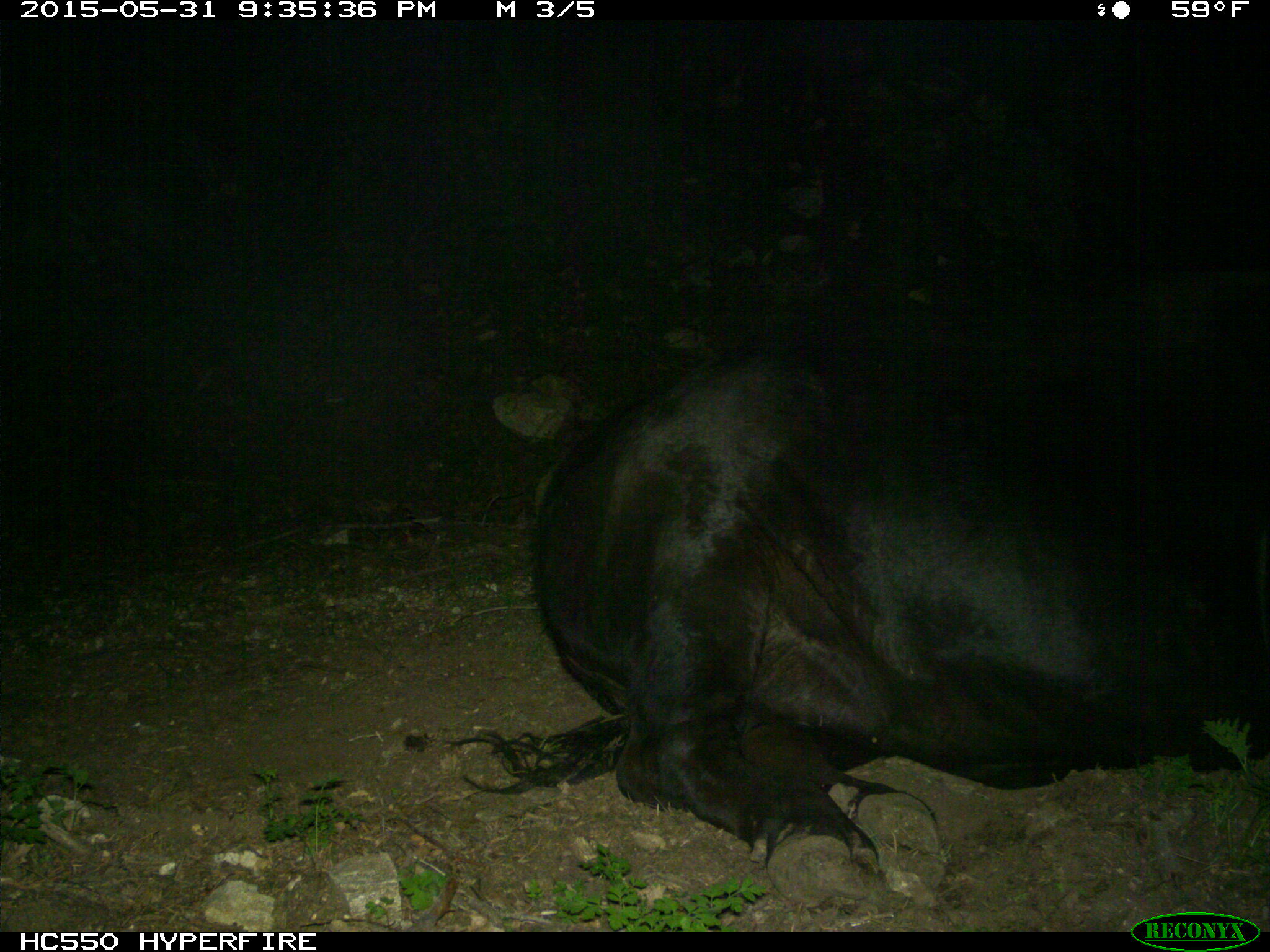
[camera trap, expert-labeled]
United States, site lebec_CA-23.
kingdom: Animalia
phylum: Chordata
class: Mammalia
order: Artiodactyla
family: Bovidae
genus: Bos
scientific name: Bos taurus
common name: domestic cow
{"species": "Bos taurus (domestic cow)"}